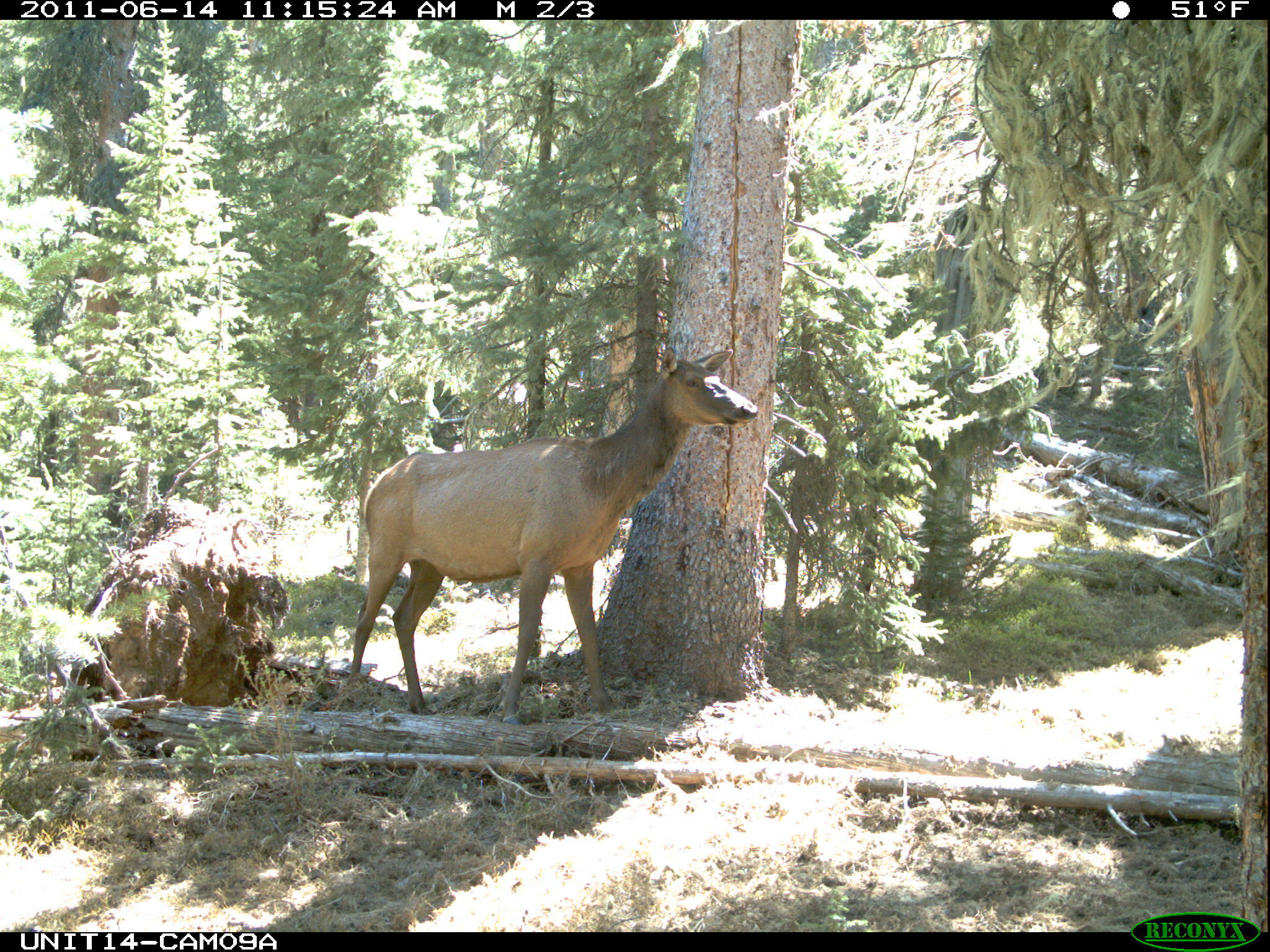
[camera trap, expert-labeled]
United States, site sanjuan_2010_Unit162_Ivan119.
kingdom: Animalia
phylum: Chordata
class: Mammalia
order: Artiodactyla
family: Cervidae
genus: Cervus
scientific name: Cervus elaphus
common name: red deer